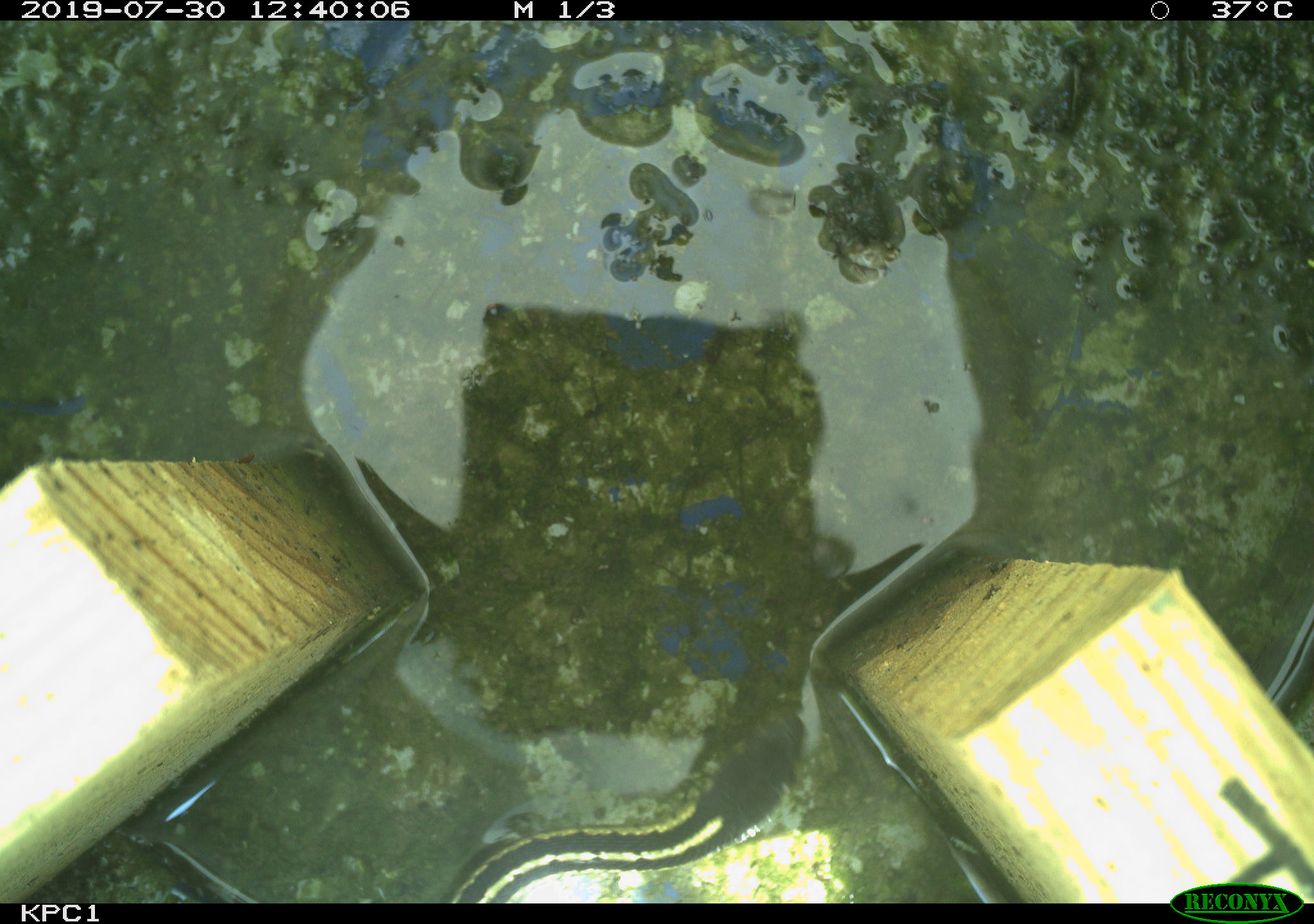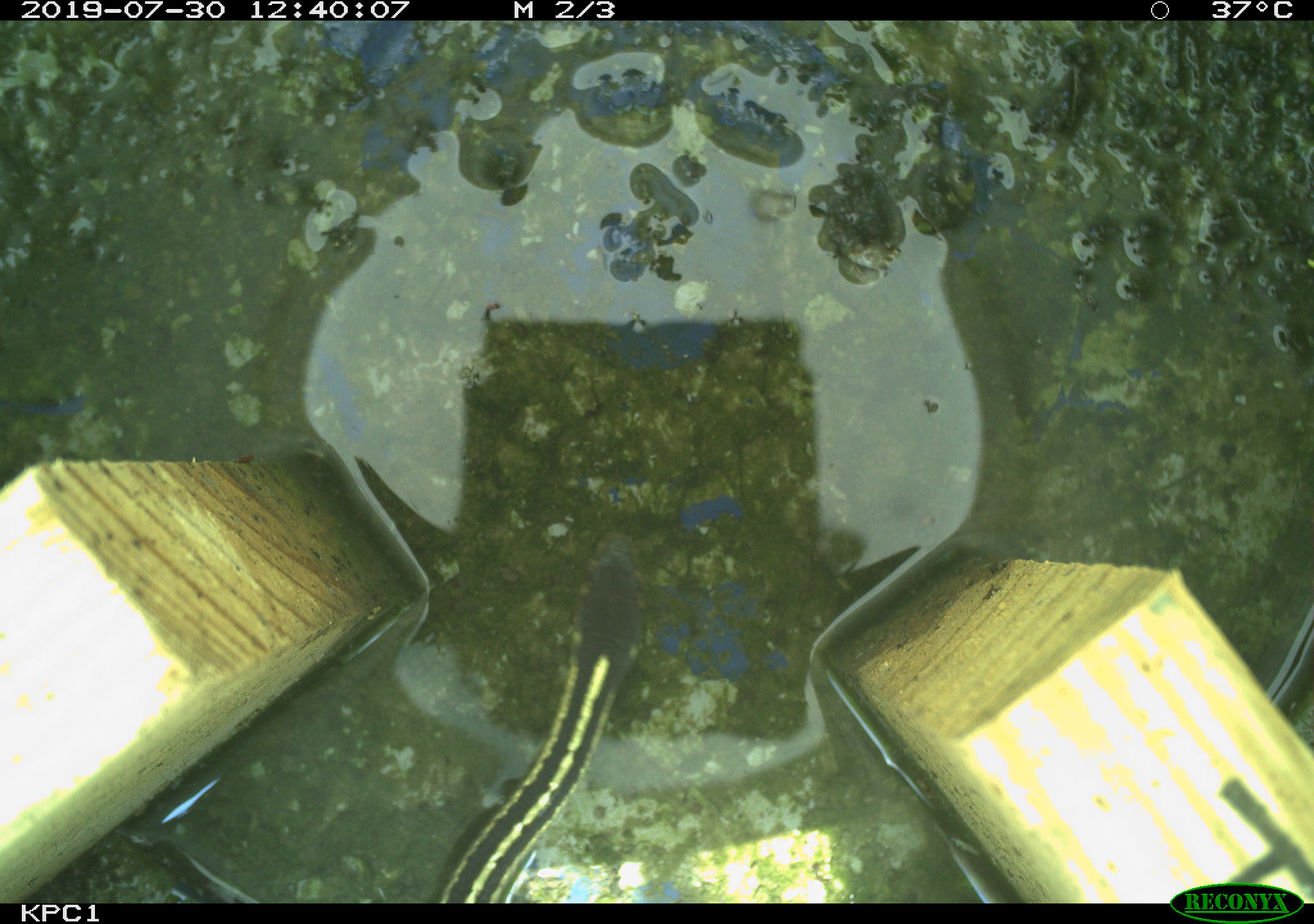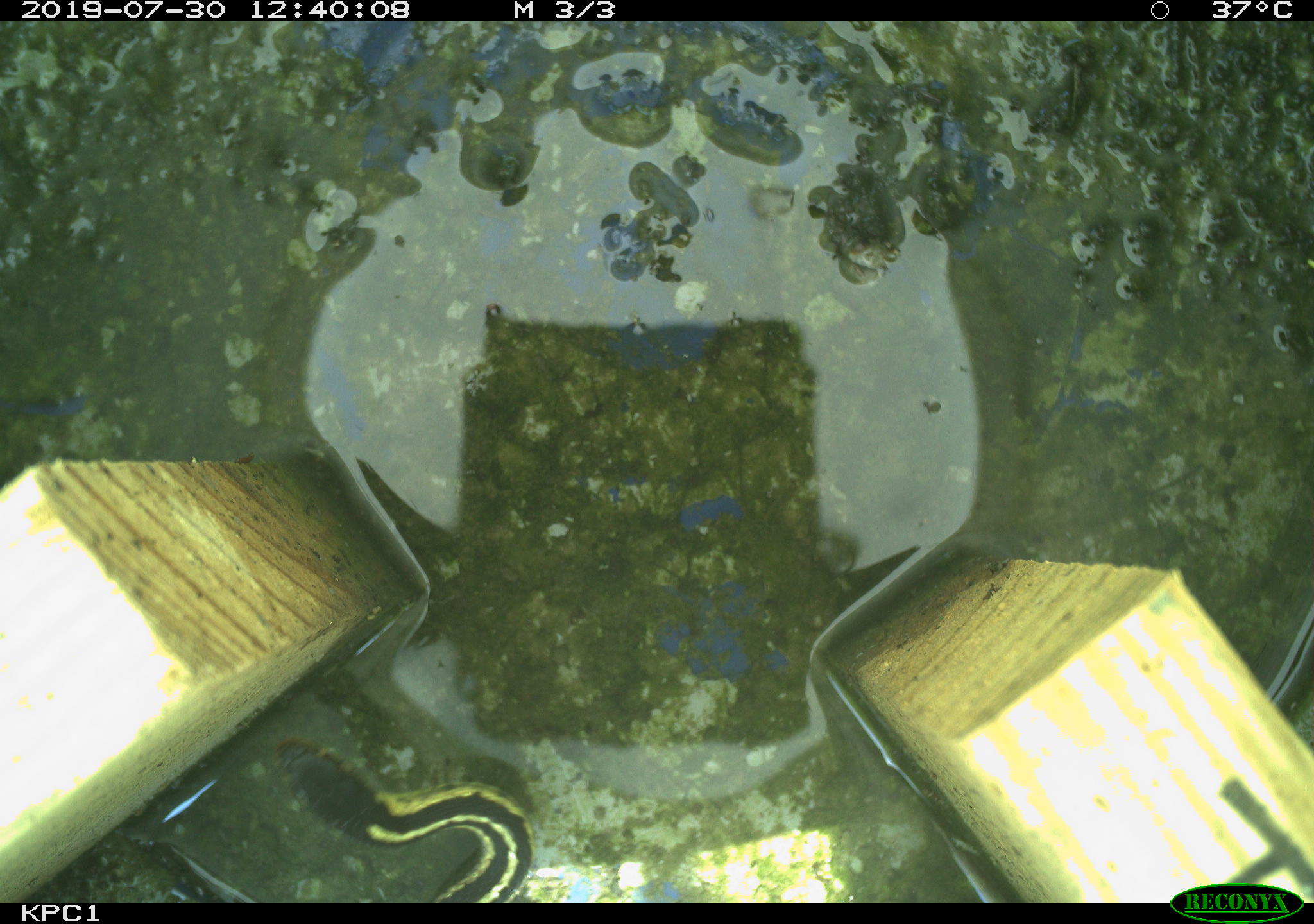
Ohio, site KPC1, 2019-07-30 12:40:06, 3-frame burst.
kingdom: Animalia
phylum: Chordata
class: Reptilia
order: Squamata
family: Colubridae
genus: Thamnophis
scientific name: Thamnophis sirtalis sirtalis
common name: eastern gartersnake